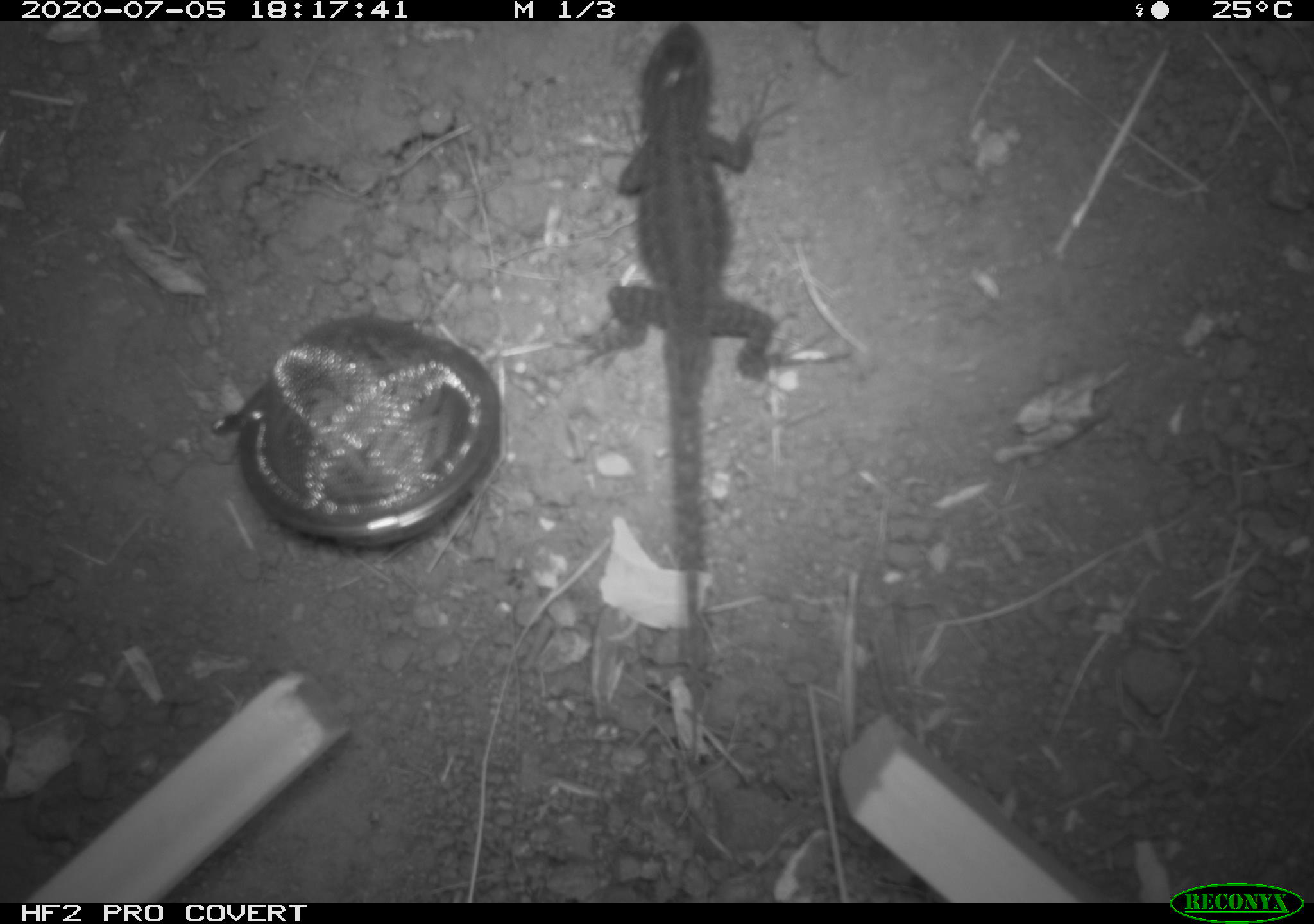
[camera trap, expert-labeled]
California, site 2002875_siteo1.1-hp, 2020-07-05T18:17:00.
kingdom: Animalia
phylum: Chordata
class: Reptilia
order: Squamata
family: Phrynosomatidae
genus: Sceloporus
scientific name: Sceloporus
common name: spiny lizards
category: sceloporus species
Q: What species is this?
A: Sceloporus species (spiny lizards) (Sceloporus).